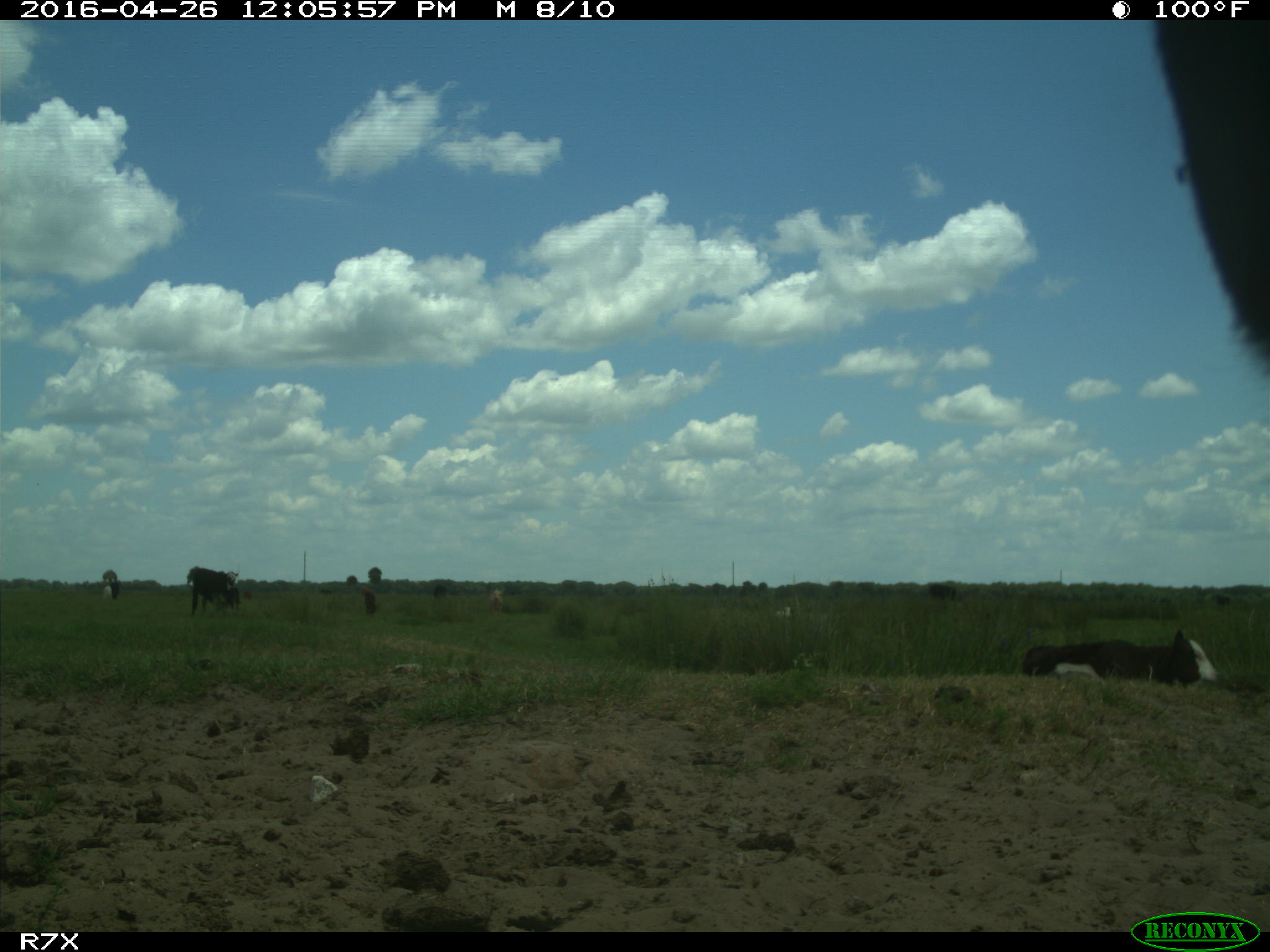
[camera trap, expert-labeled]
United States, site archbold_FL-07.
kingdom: Animalia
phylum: Chordata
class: Mammalia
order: Artiodactyla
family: Bovidae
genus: Bos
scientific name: Bos taurus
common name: domestic cow